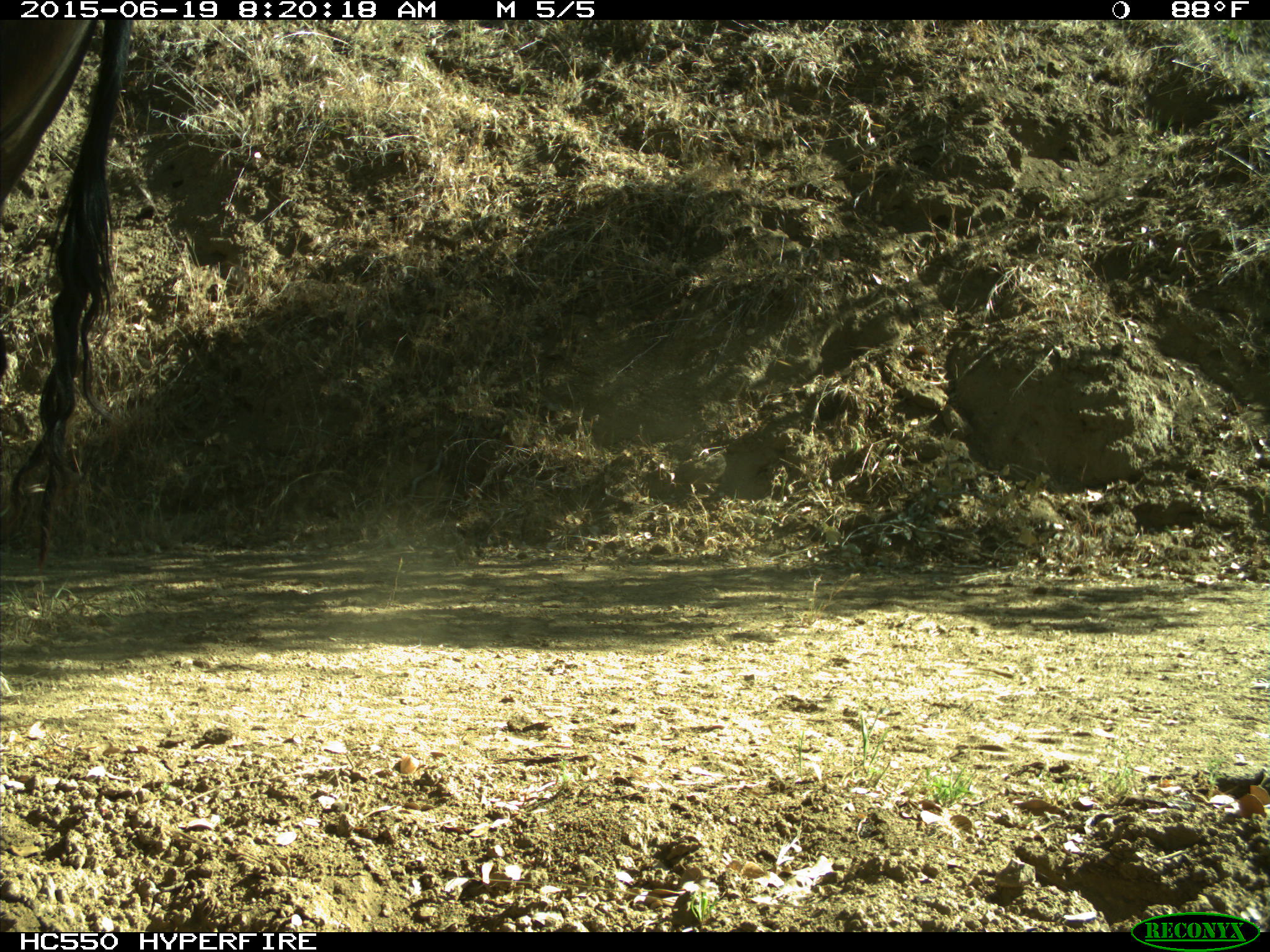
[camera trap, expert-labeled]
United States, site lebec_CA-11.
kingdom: Animalia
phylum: Chordata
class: Mammalia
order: Artiodactyla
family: Bovidae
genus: Bos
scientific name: Bos taurus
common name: domestic cow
Bos taurus (domestic cow).